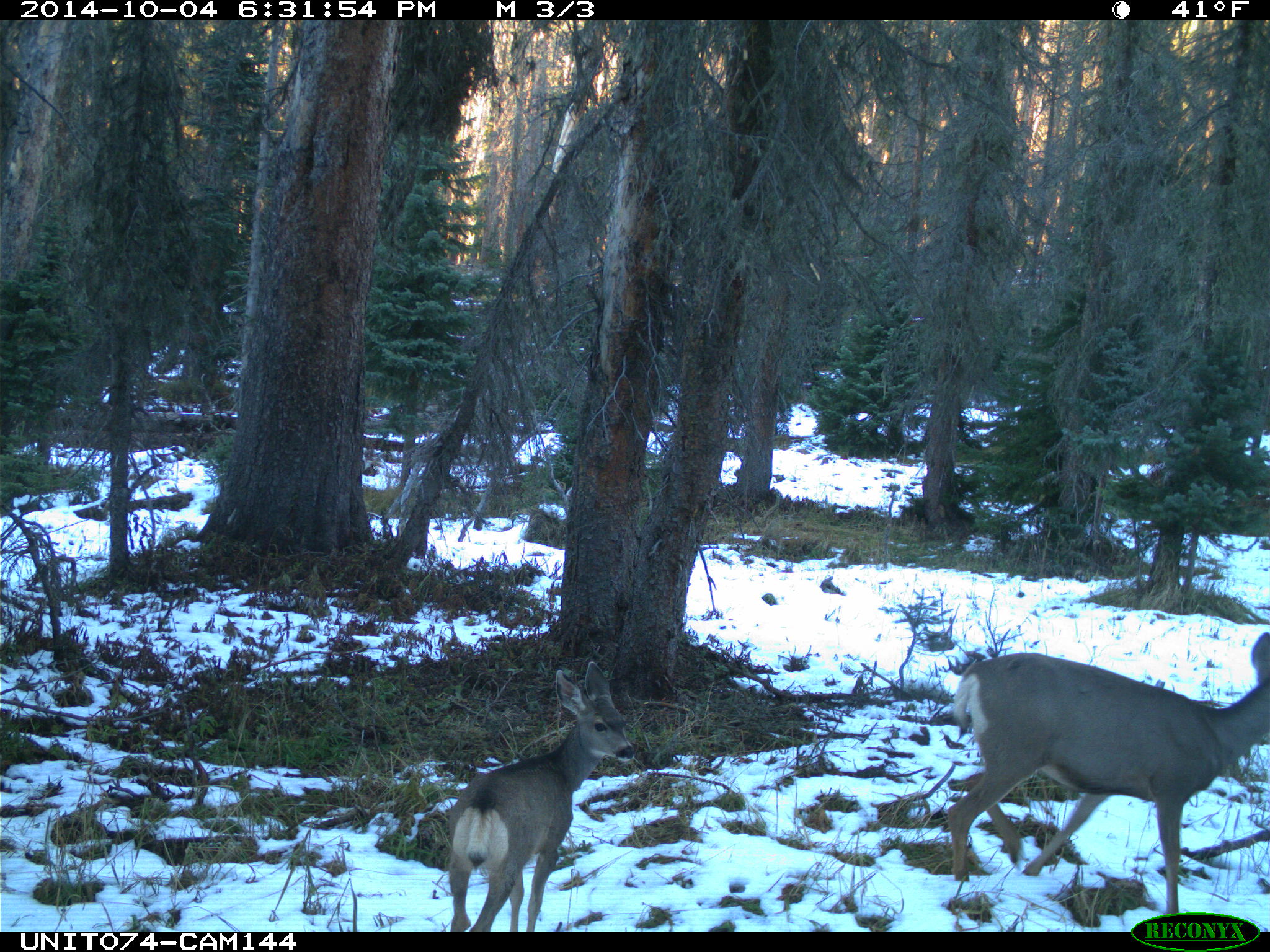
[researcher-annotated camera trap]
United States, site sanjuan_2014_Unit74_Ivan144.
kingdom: Animalia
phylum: Chordata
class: Mammalia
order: Artiodactyla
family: Cervidae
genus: Odocoileus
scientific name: Odocoileus hemionus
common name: mule deer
Odocoileus hemionus (mule deer).